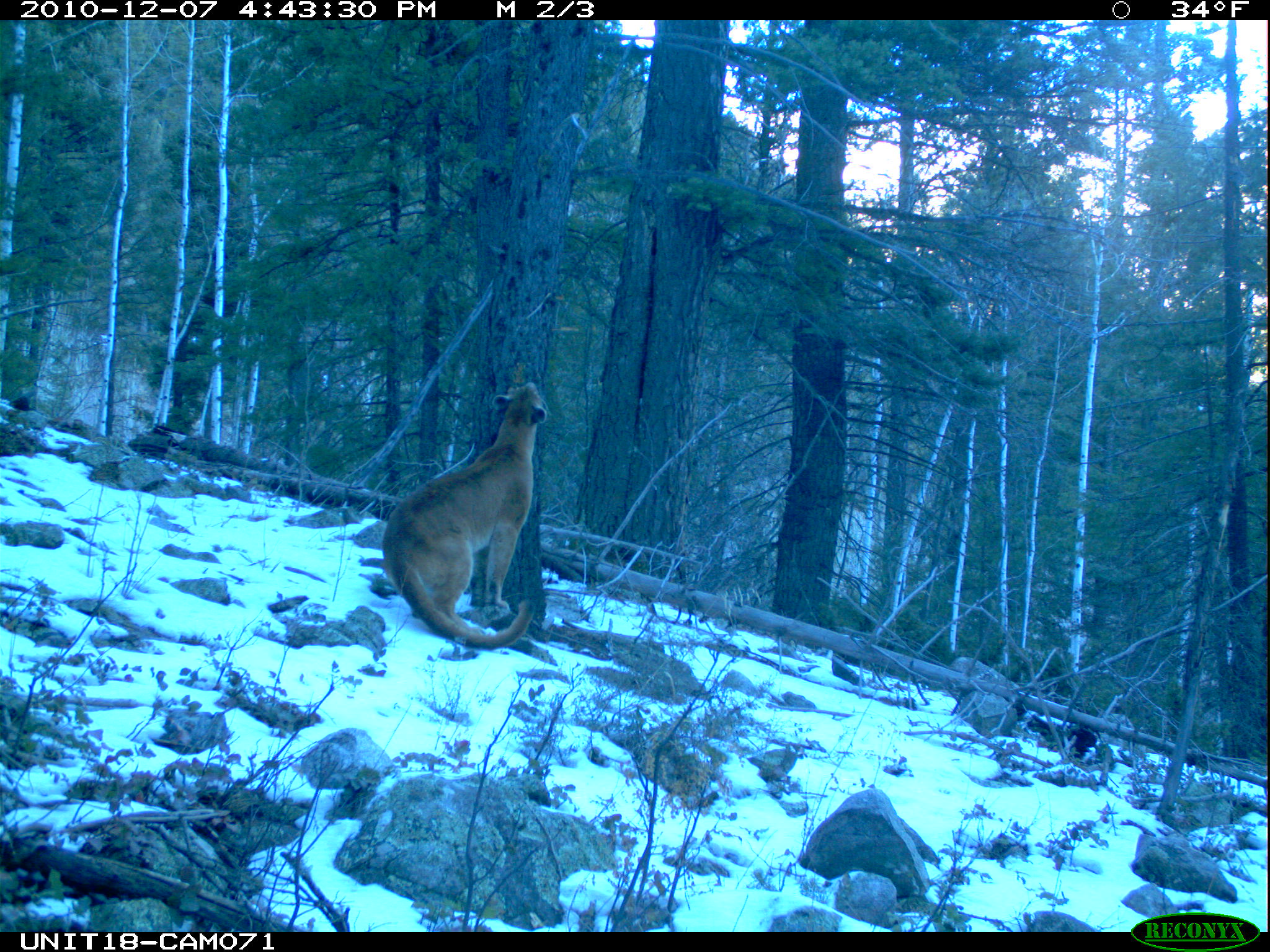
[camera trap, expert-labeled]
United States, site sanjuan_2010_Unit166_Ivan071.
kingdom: Animalia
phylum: Chordata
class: Mammalia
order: Carnivora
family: Felidae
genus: Puma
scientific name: Puma concolor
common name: mountain lion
Puma concolor (mountain lion).